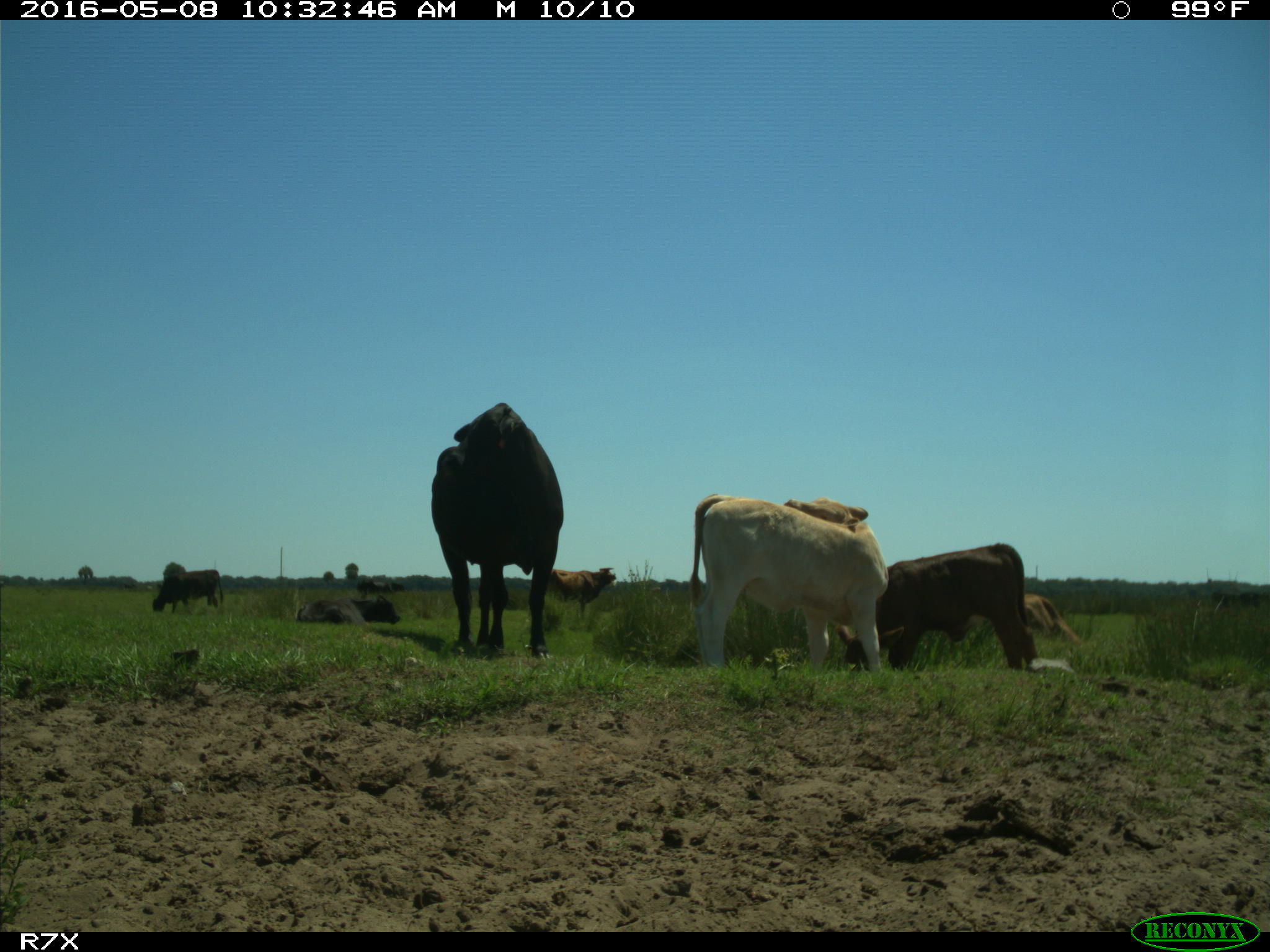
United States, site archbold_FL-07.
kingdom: Animalia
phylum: Chordata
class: Mammalia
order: Artiodactyla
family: Bovidae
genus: Bos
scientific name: Bos taurus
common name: domestic cow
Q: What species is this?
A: Bos taurus (domestic cow).